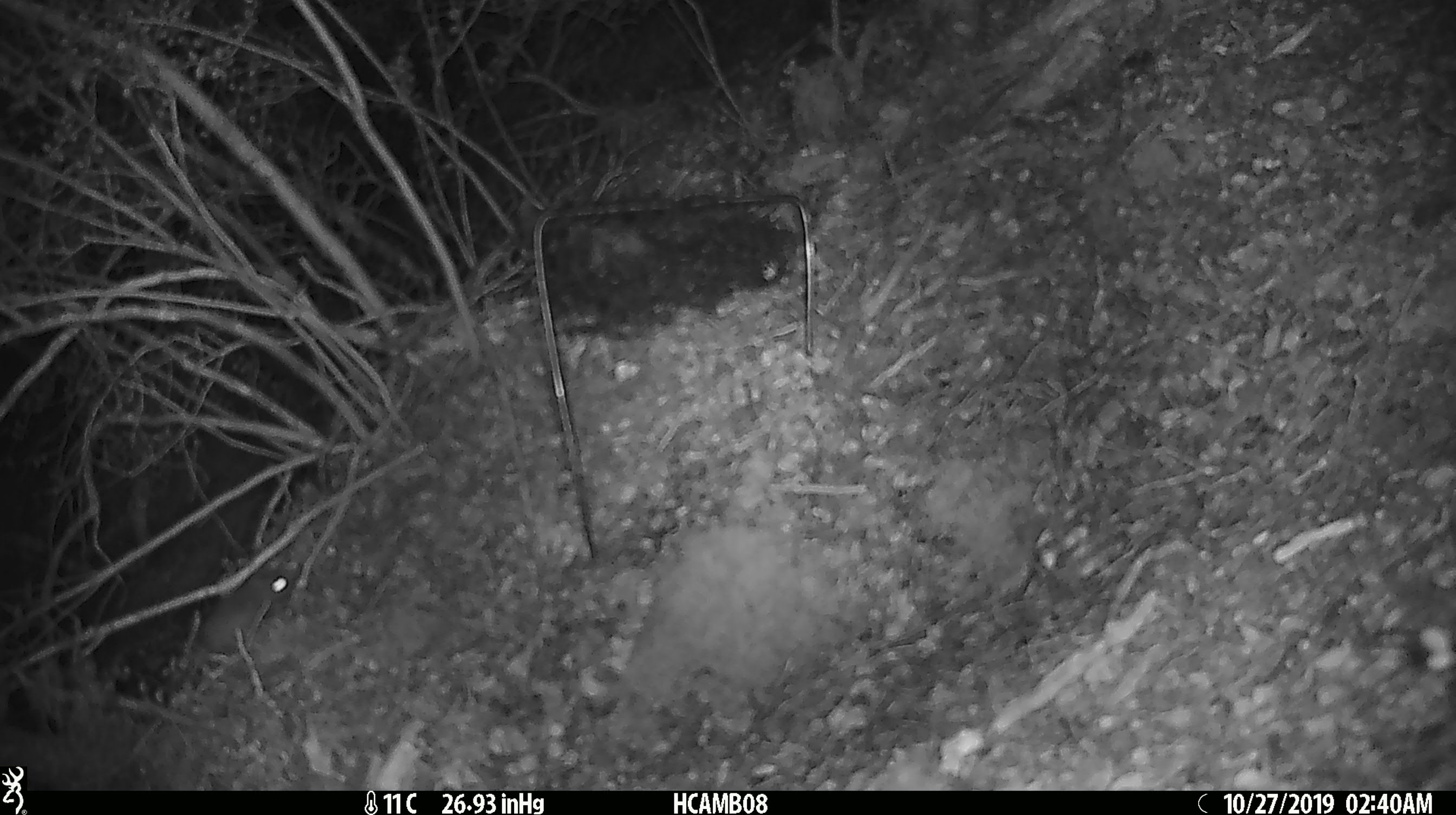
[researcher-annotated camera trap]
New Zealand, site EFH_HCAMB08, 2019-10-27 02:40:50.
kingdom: Animalia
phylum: Chordata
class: Mammalia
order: Rodentia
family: Muridae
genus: Mus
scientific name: Mus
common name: mouse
Mouse (Mus).